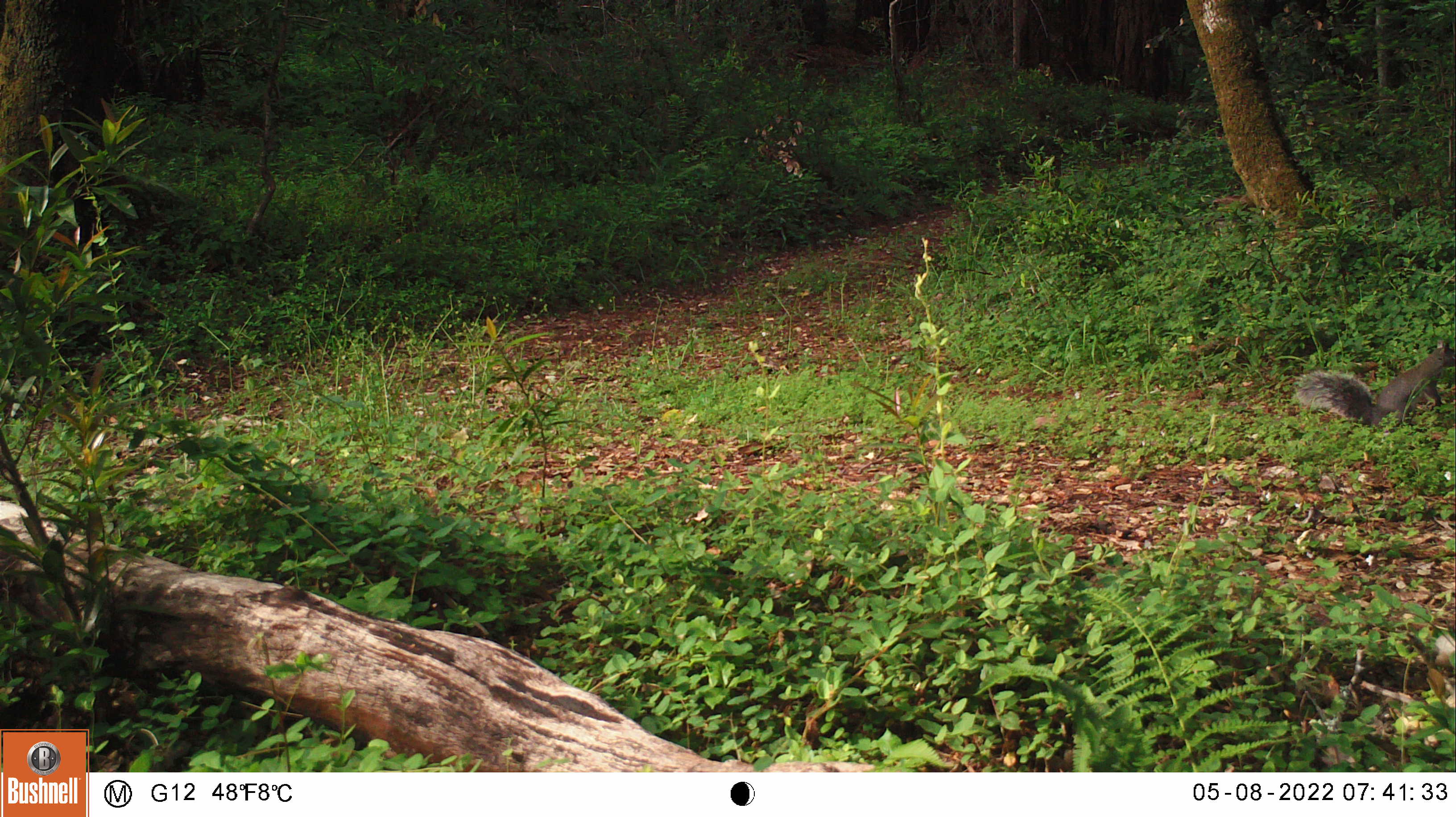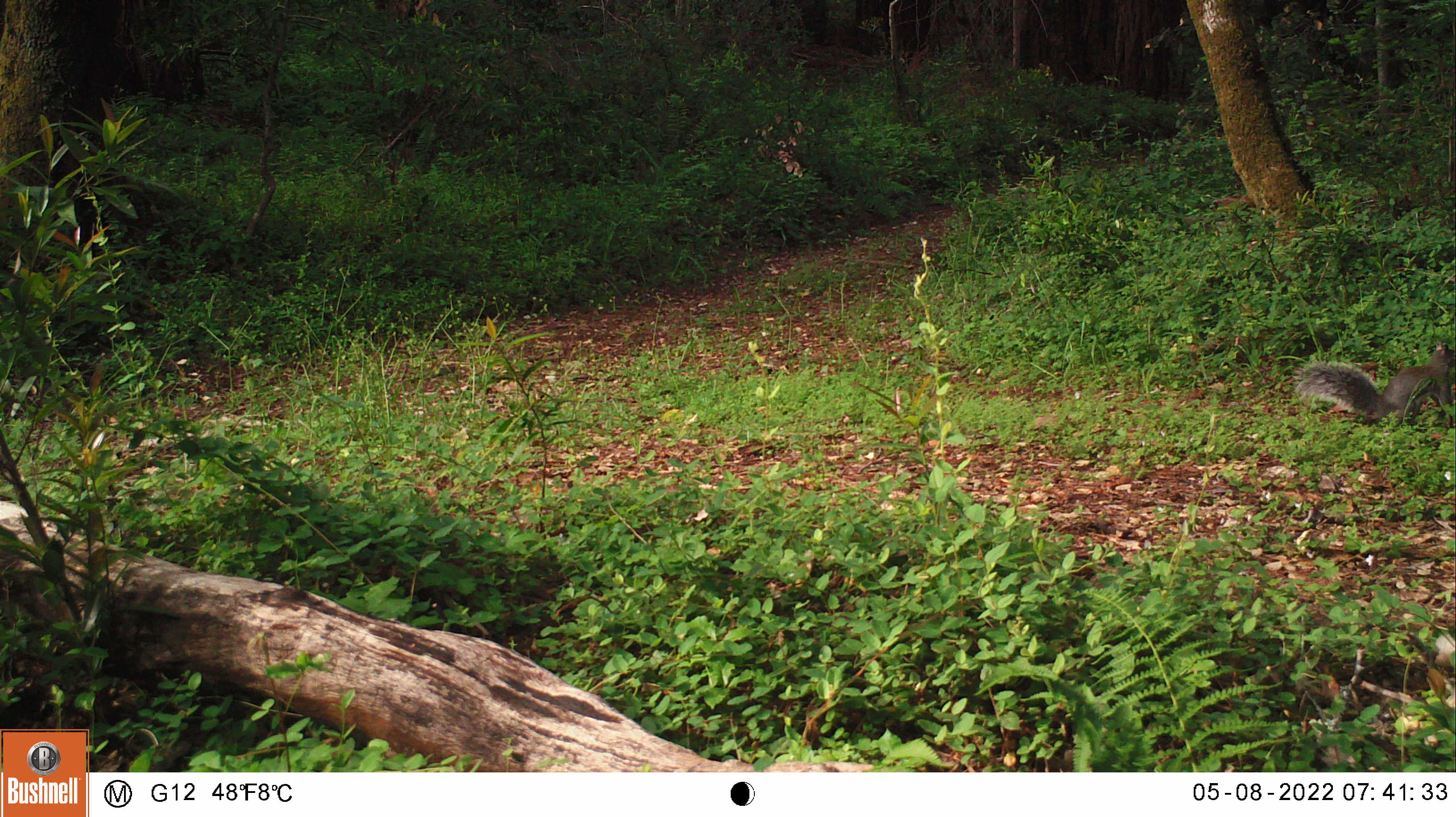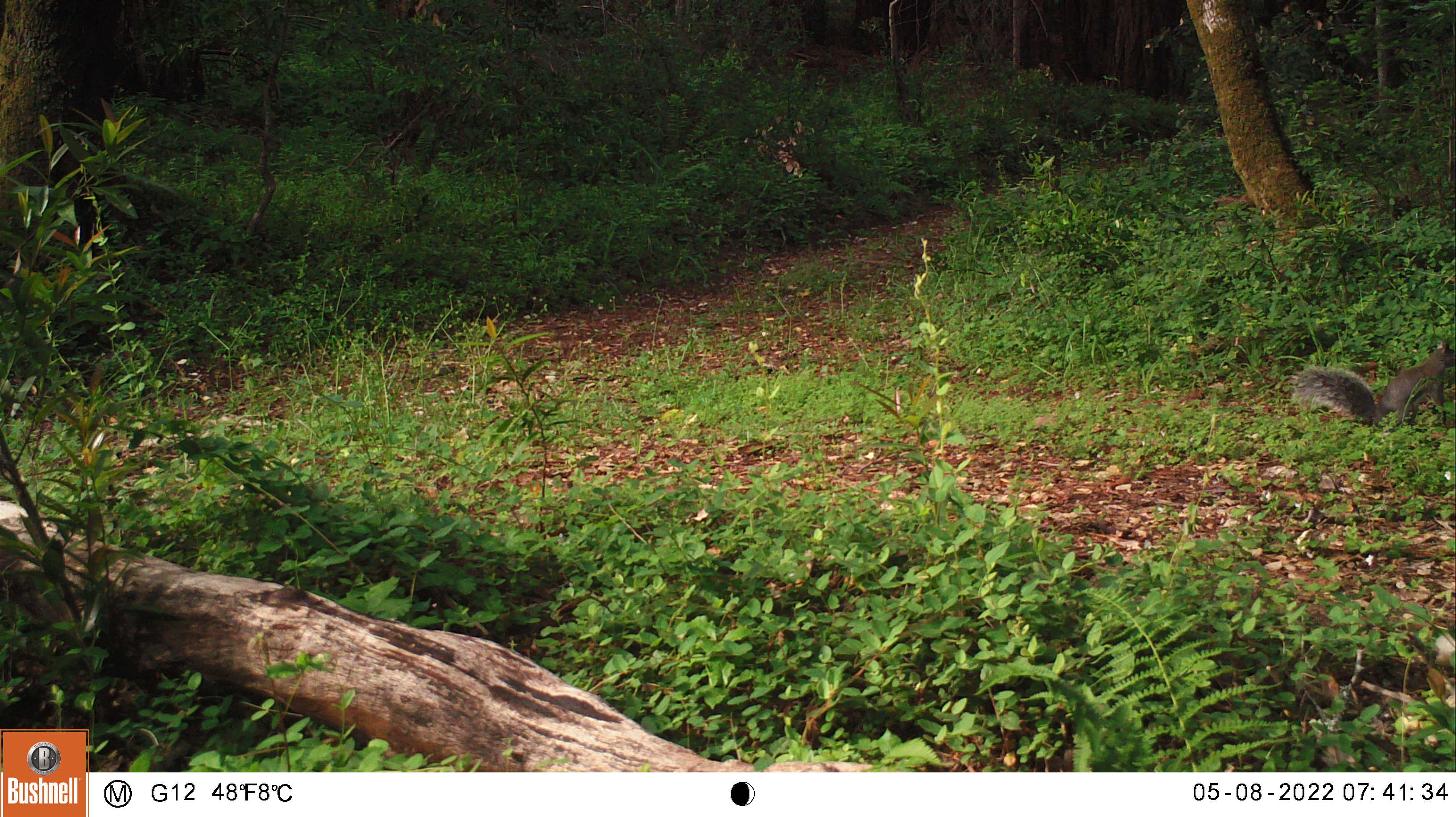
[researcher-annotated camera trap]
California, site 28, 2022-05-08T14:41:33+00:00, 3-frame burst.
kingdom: Animalia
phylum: Chordata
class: Mammalia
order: Rodentia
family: Sciuridae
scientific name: Sciuridae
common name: squirrel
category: unknown squirrel